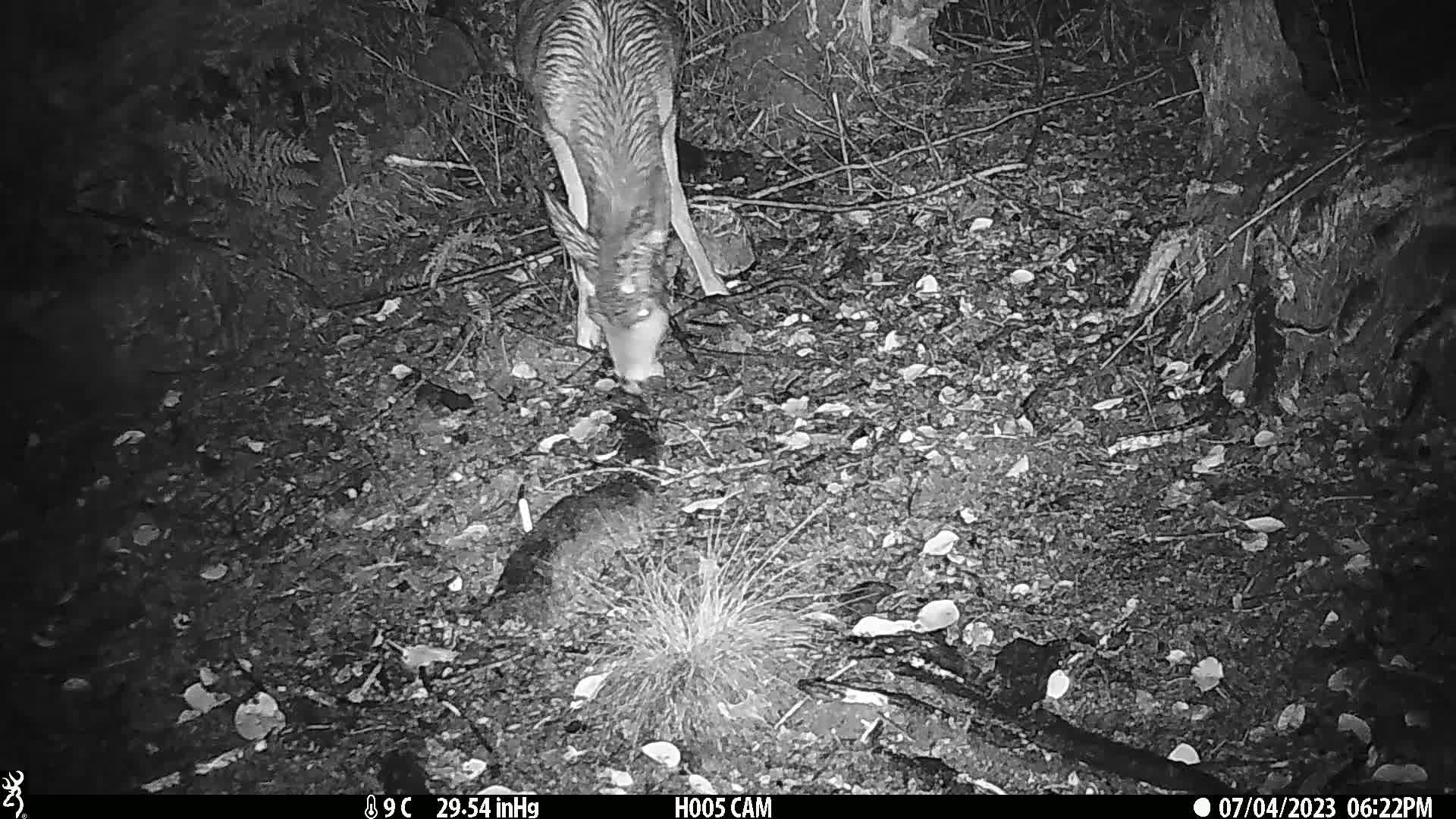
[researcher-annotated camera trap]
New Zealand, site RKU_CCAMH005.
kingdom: Animalia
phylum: Chordata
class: Mammalia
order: Artiodactyla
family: Cervidae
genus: Odocoileus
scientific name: Odocoileus virginianus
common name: white-tailed deer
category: white tailed deer